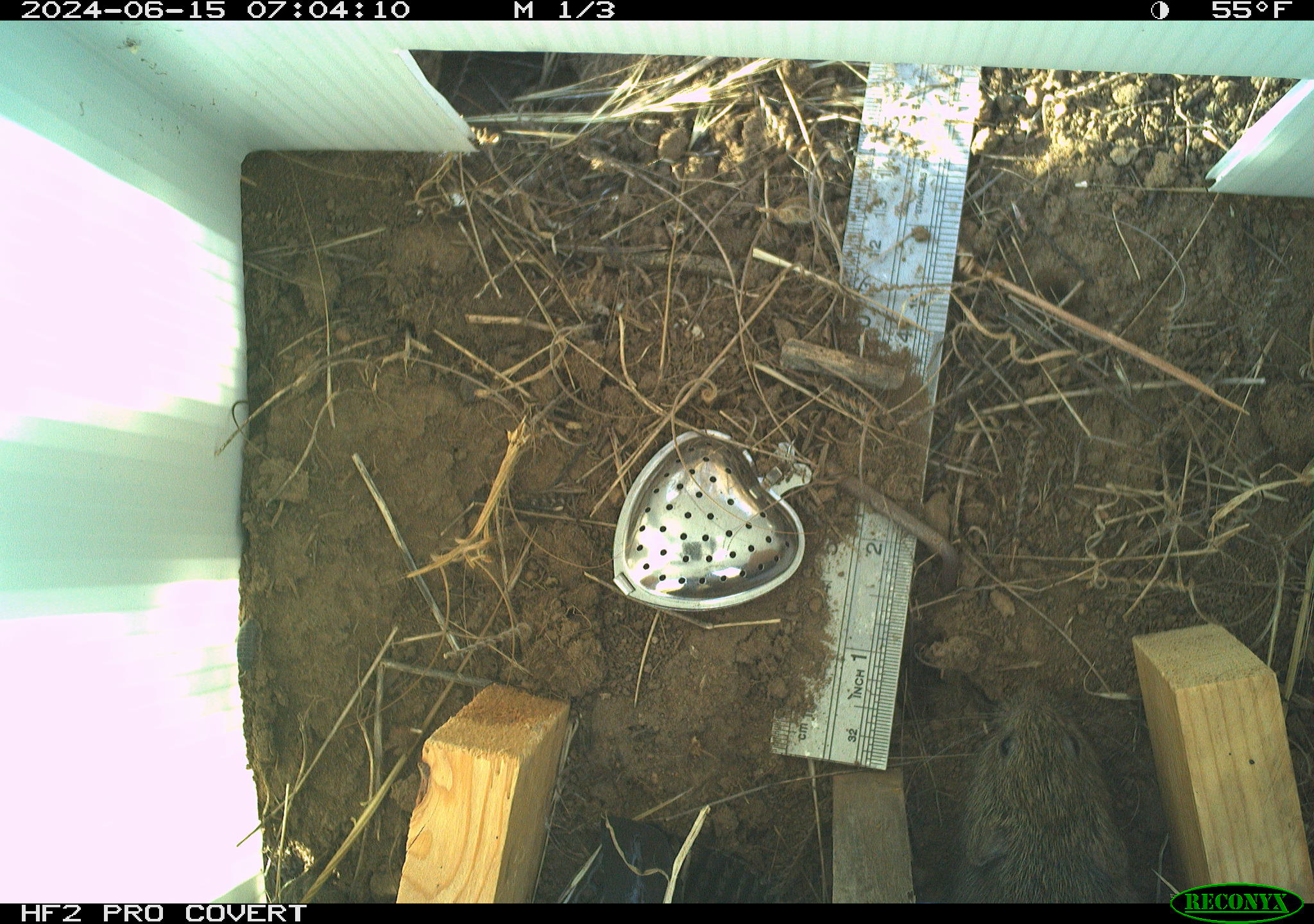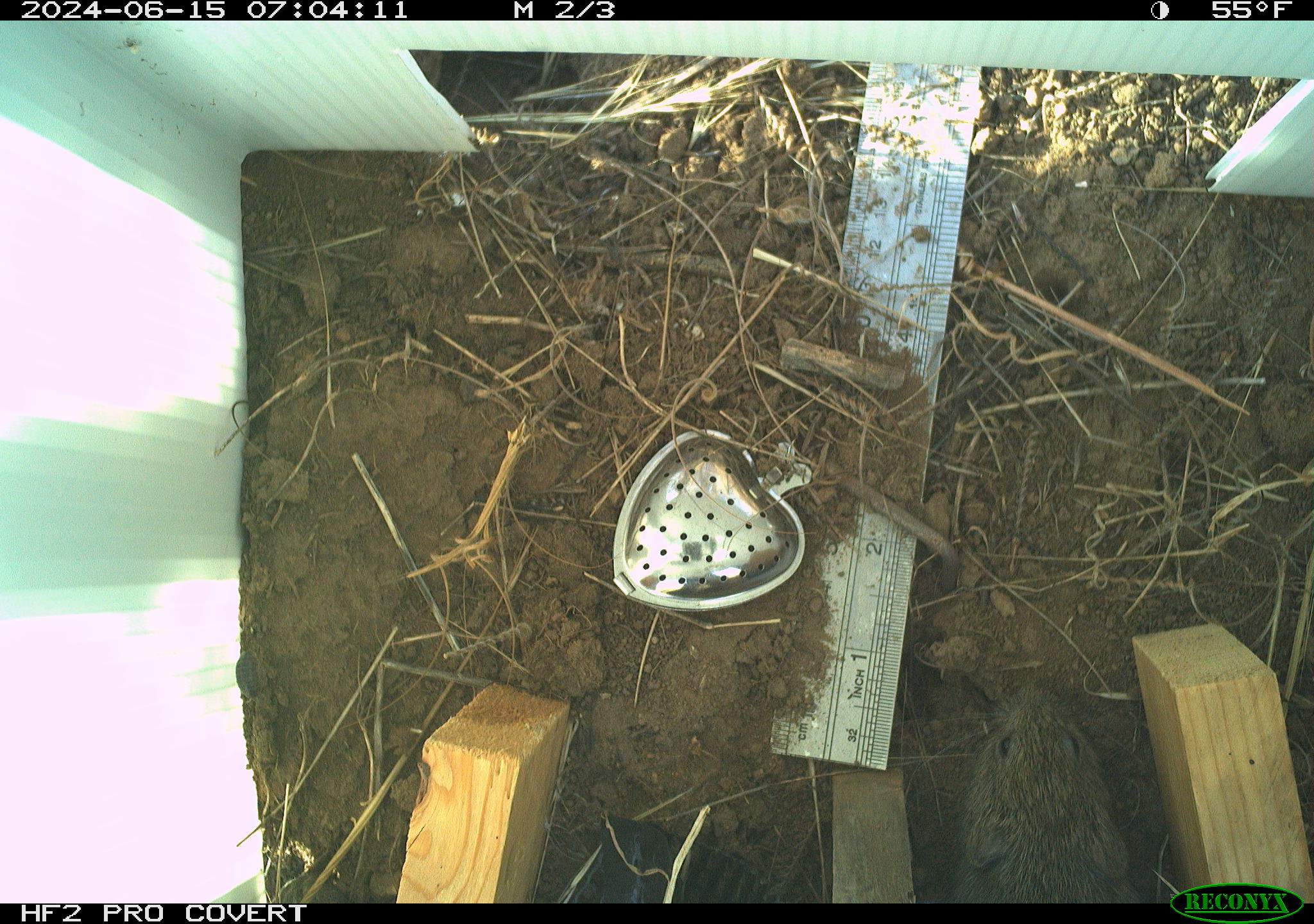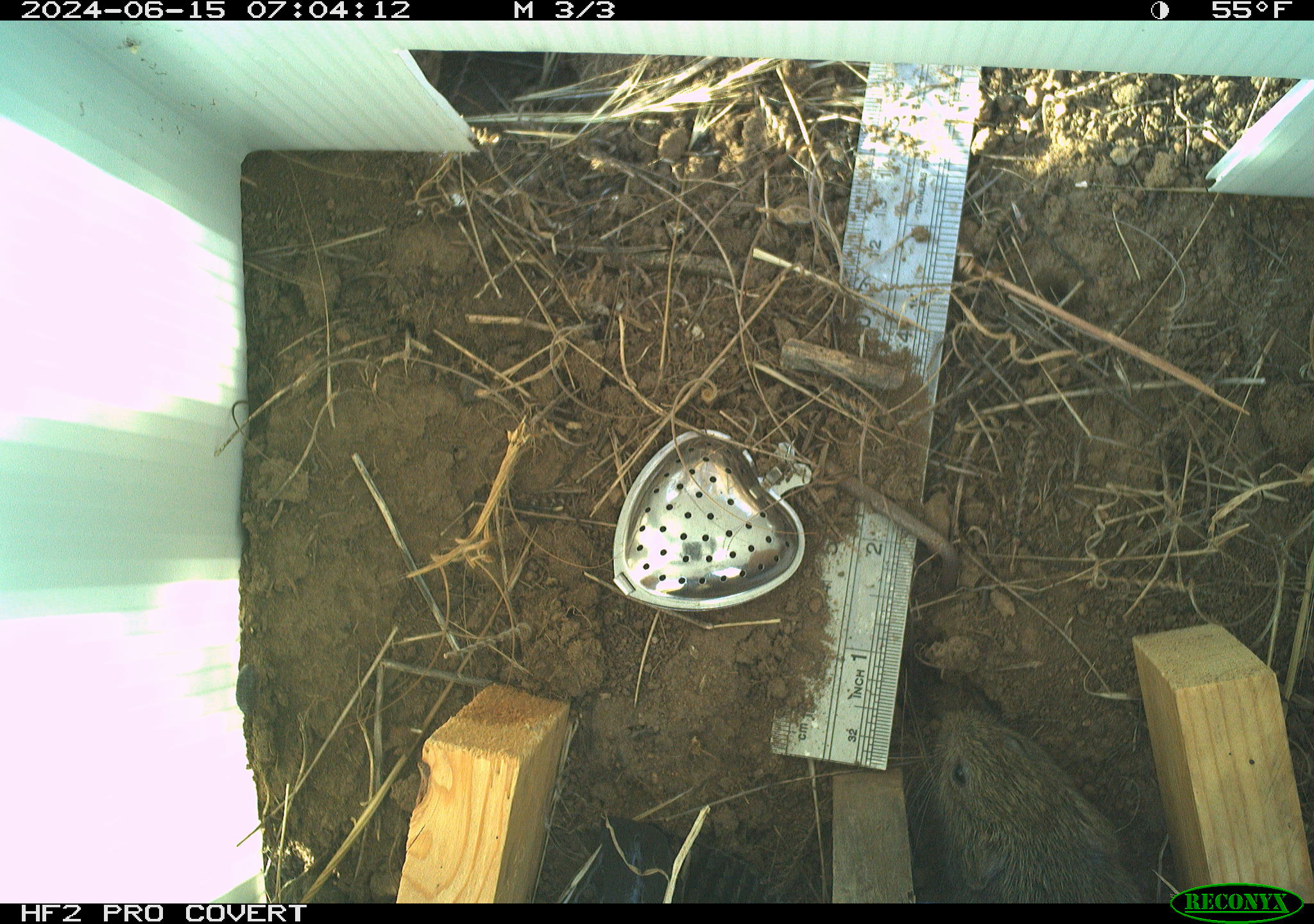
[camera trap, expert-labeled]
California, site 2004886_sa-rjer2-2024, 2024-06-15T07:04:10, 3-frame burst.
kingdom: Animalia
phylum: Chordata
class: Mammalia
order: Rodentia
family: Cricetidae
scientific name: Arvicolinae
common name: voles, lemmings, and muskrats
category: arvicolinae subfamily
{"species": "arvicolinae subfamily (voles, lemmings, and muskrats) (Arvicolinae)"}